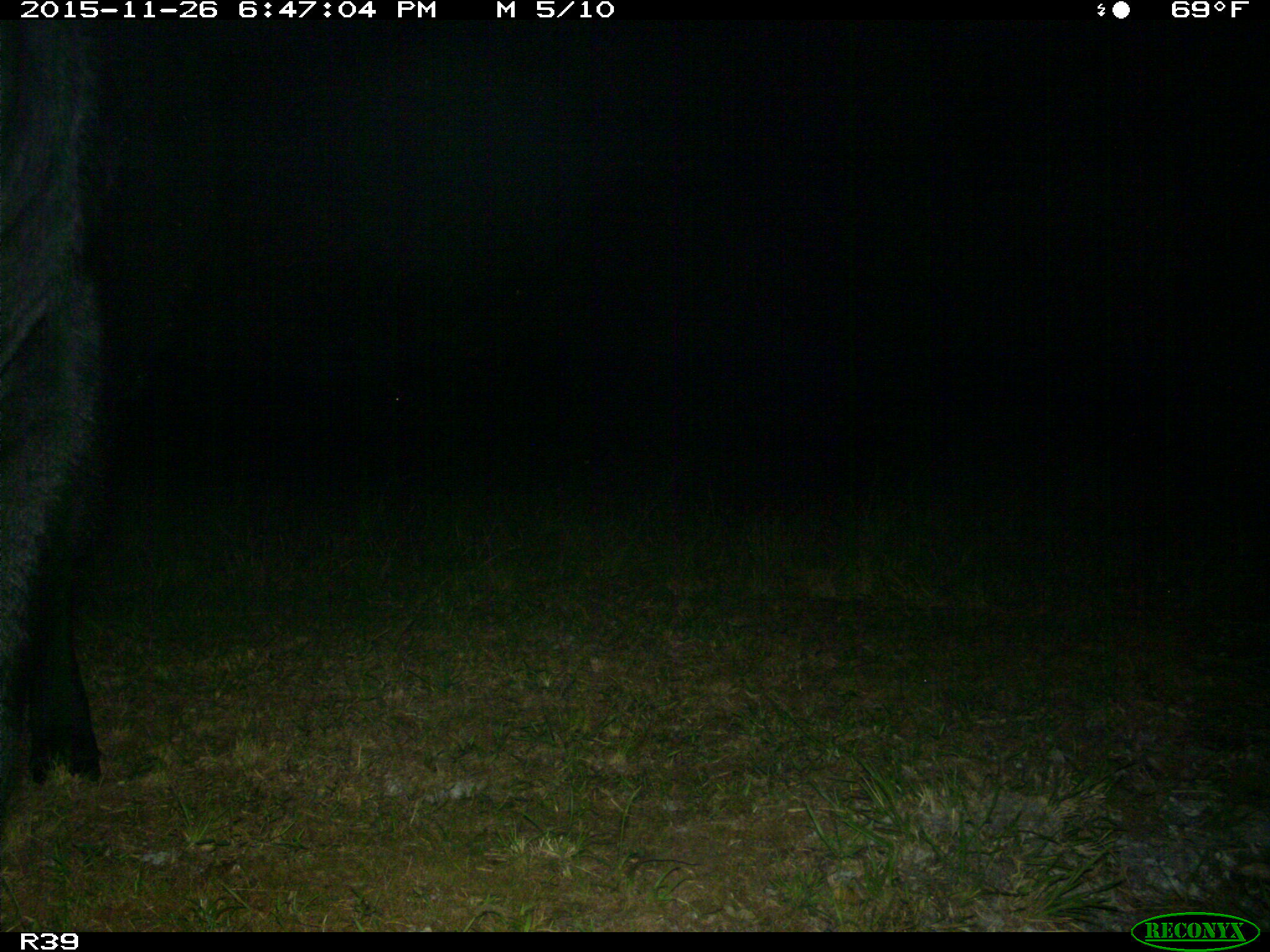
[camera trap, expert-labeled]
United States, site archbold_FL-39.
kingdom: Animalia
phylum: Chordata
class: Mammalia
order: Artiodactyla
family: Bovidae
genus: Bos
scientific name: Bos taurus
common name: domestic cow